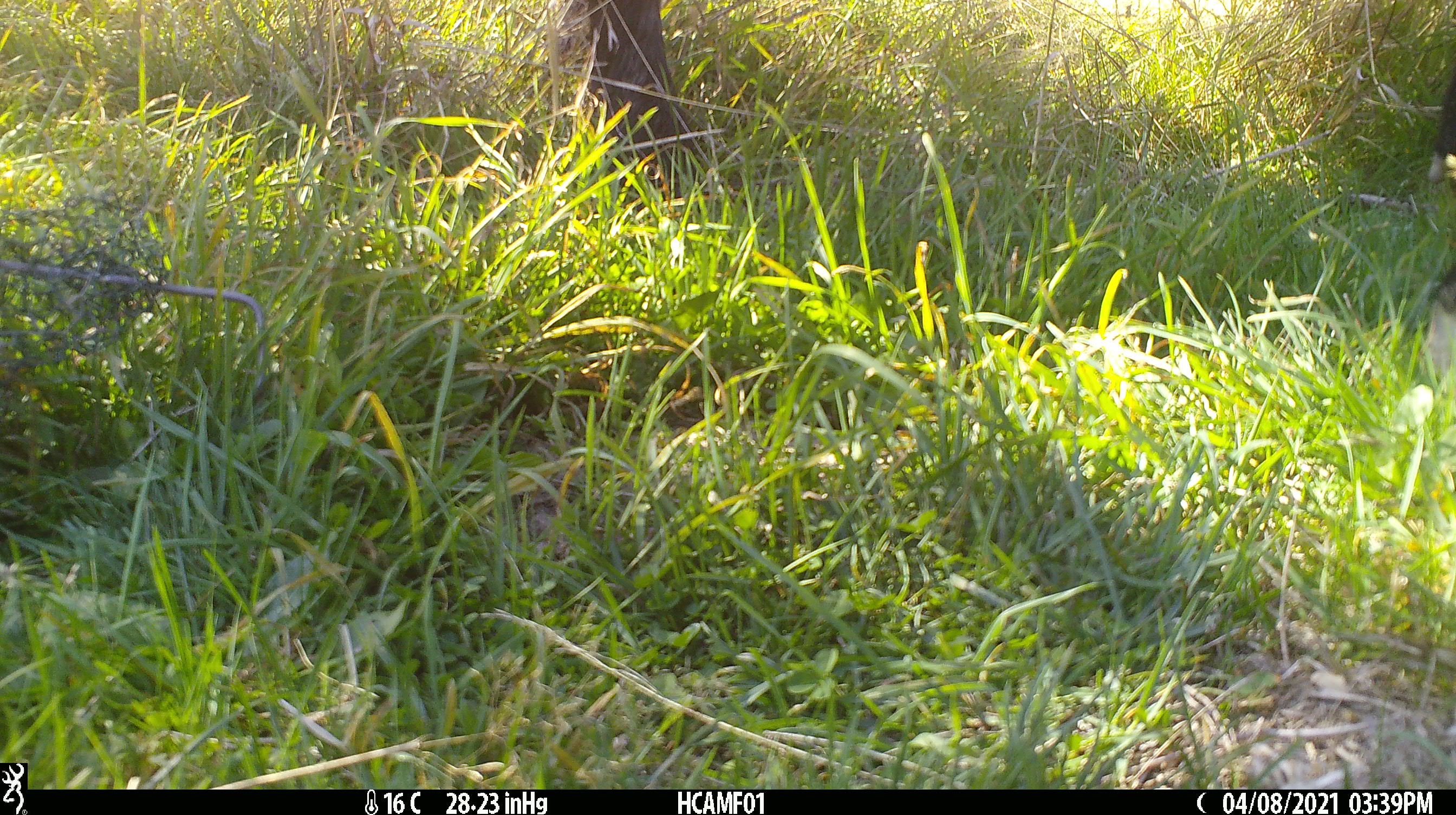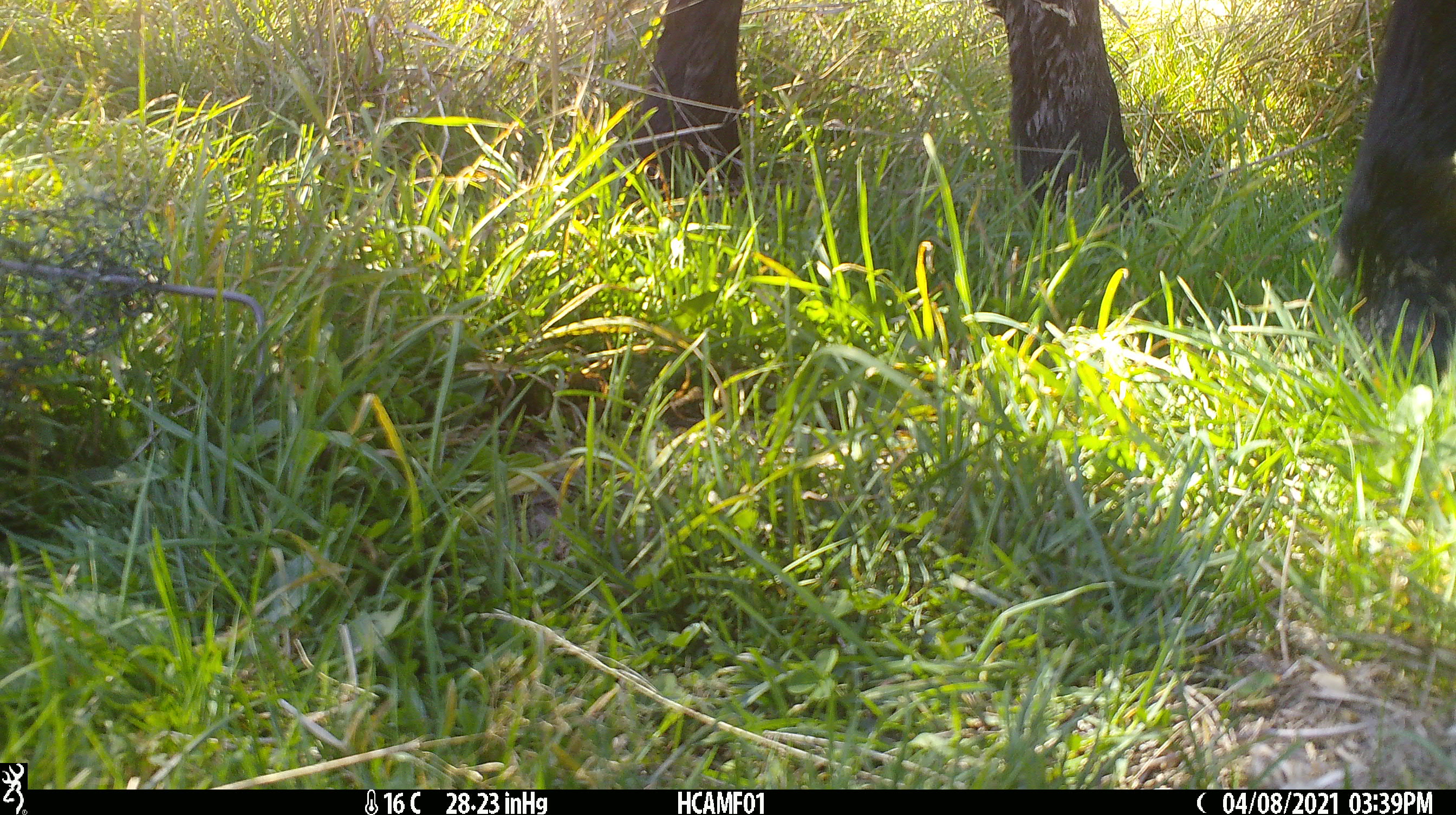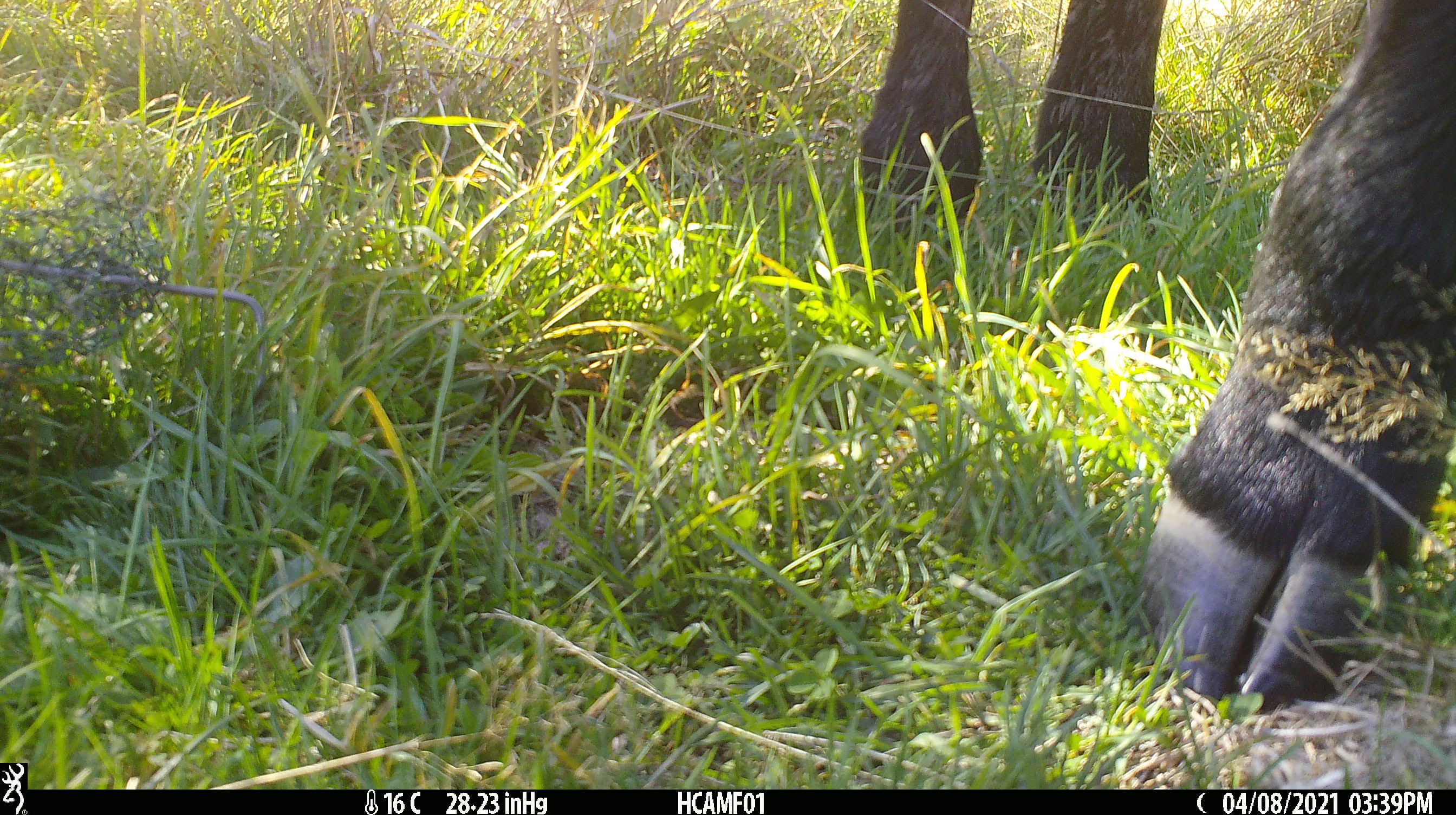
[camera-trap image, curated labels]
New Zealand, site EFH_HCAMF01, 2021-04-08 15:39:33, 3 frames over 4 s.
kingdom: Animalia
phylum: Chordata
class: Mammalia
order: Artiodactyla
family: Bovidae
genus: Bos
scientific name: Bos taurus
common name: domestic cow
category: cow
Cow (domestic cow) (Bos taurus).